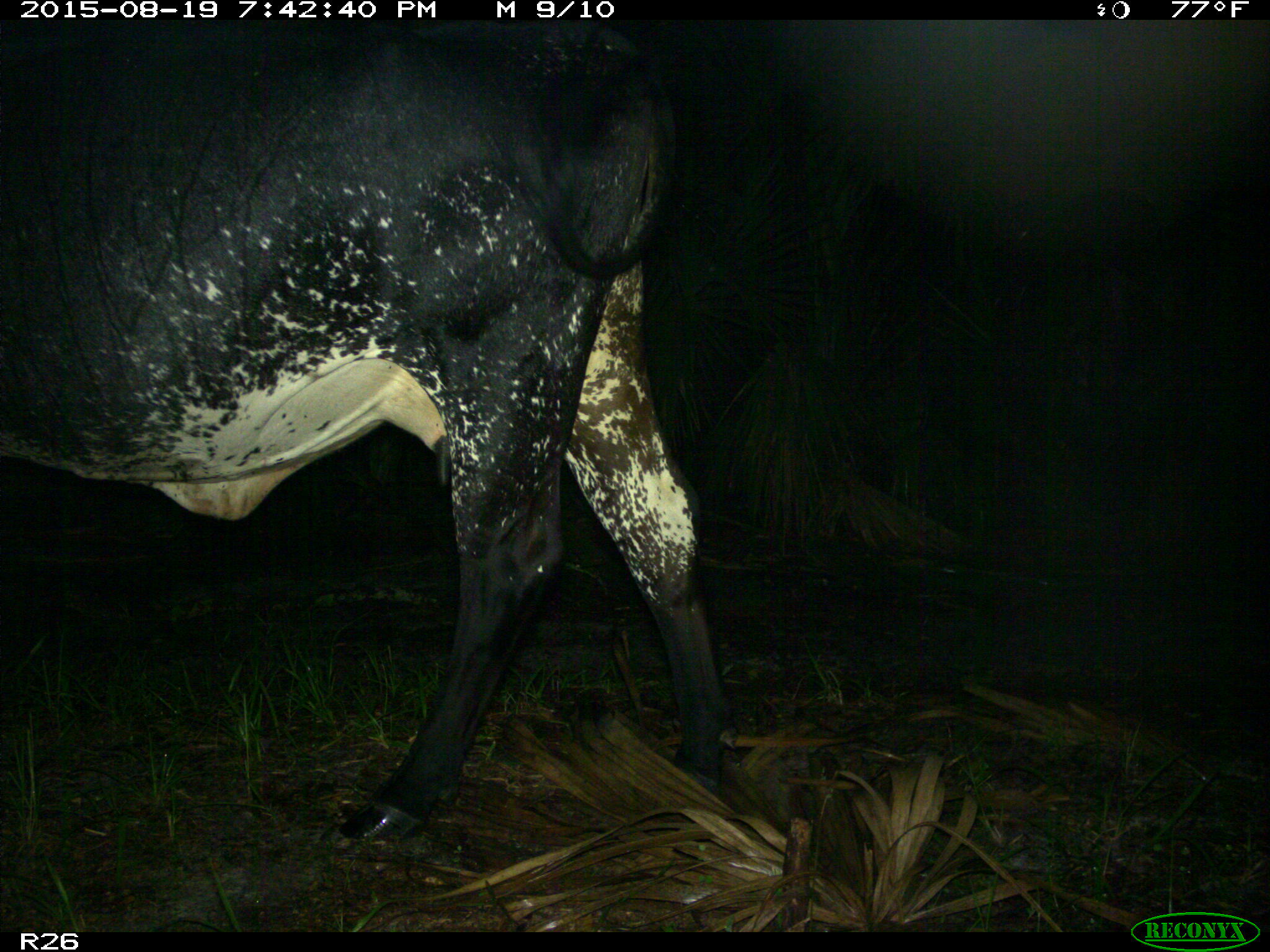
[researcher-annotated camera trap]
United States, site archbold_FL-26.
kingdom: Animalia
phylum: Chordata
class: Mammalia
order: Artiodactyla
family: Bovidae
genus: Bos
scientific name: Bos taurus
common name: domestic cow